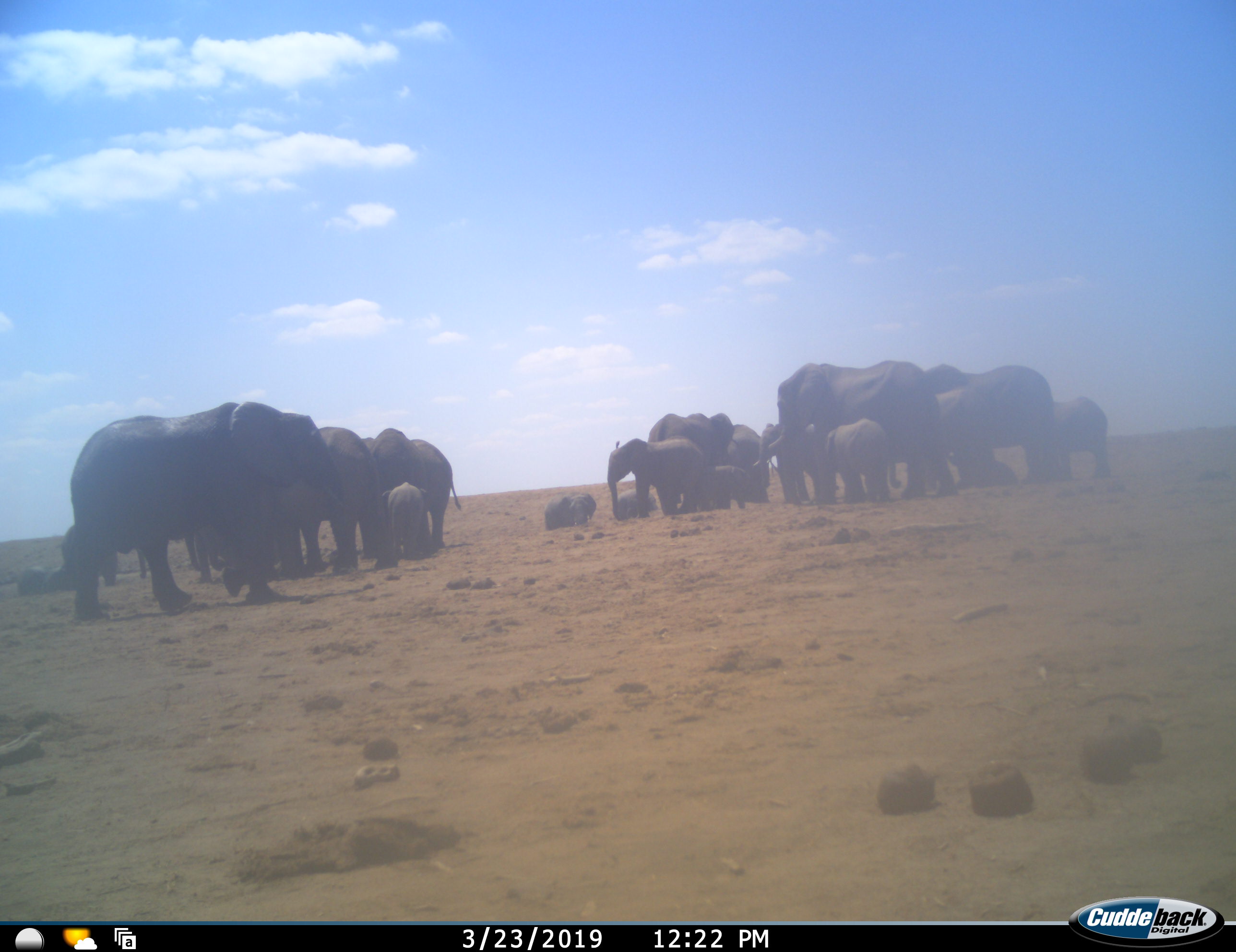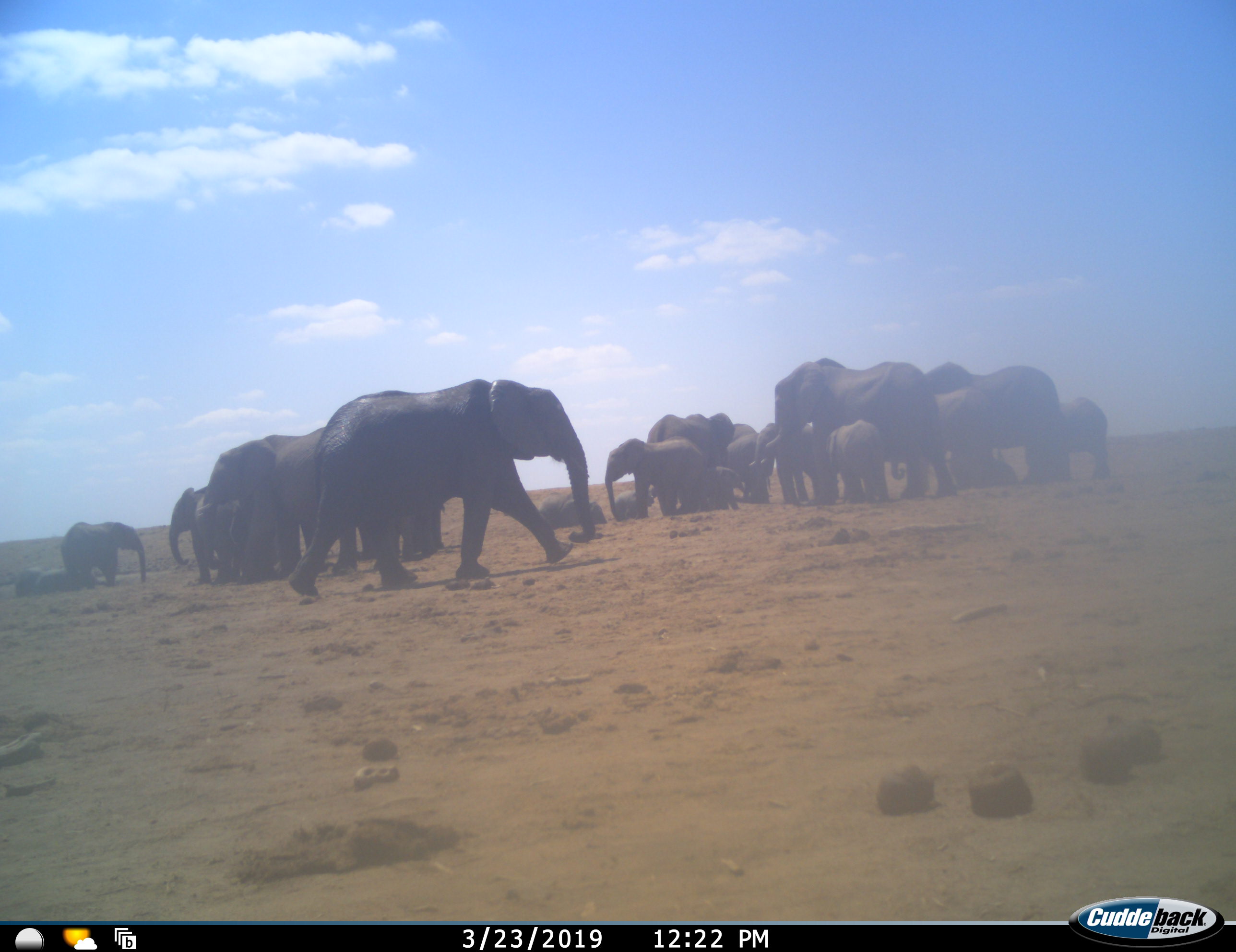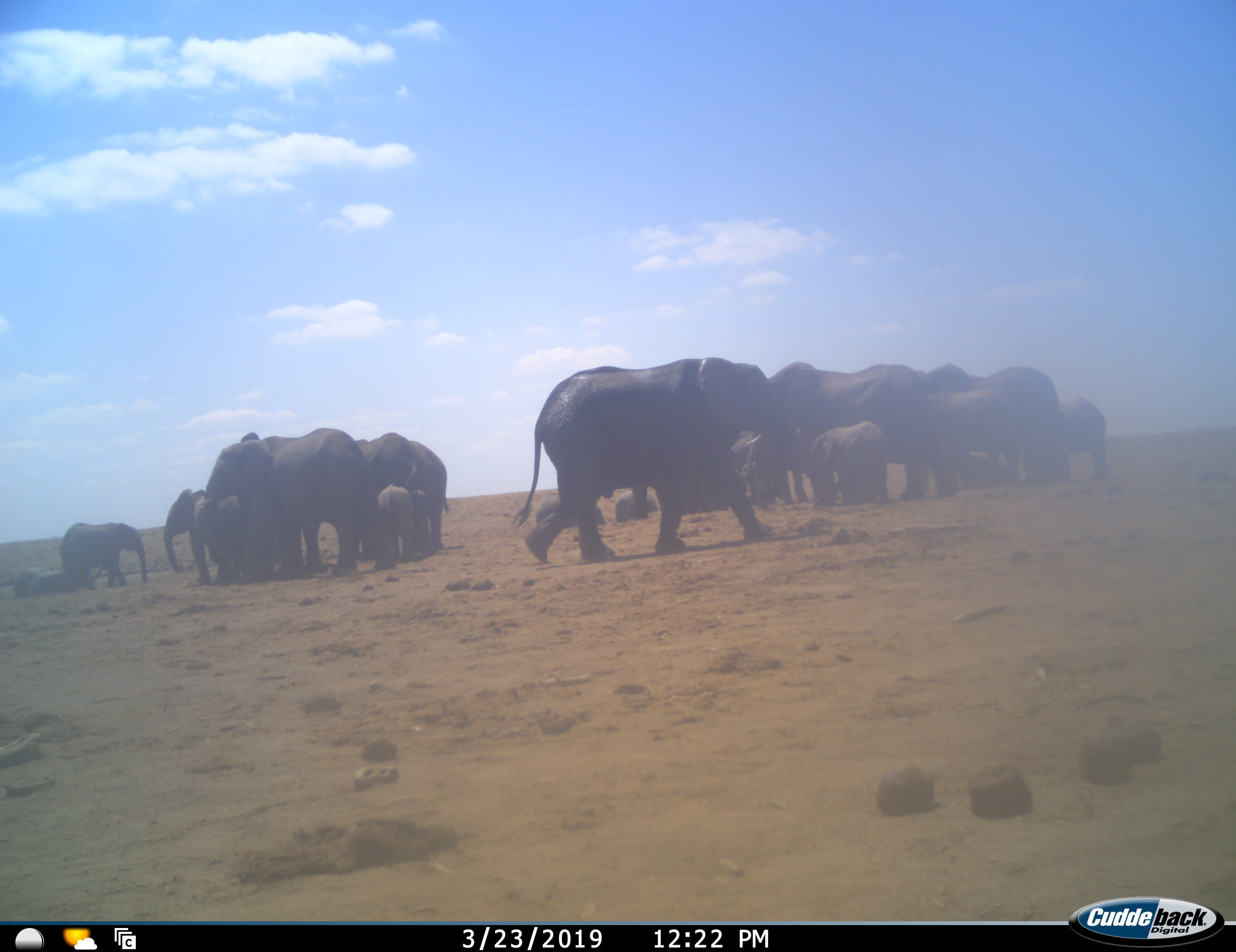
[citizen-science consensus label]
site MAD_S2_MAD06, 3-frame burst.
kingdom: Animalia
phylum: Chordata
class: Mammalia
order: Proboscidea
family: Elephantidae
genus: Loxodonta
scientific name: Loxodonta africana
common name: african bush elephant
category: elephant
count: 11-50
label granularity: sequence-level